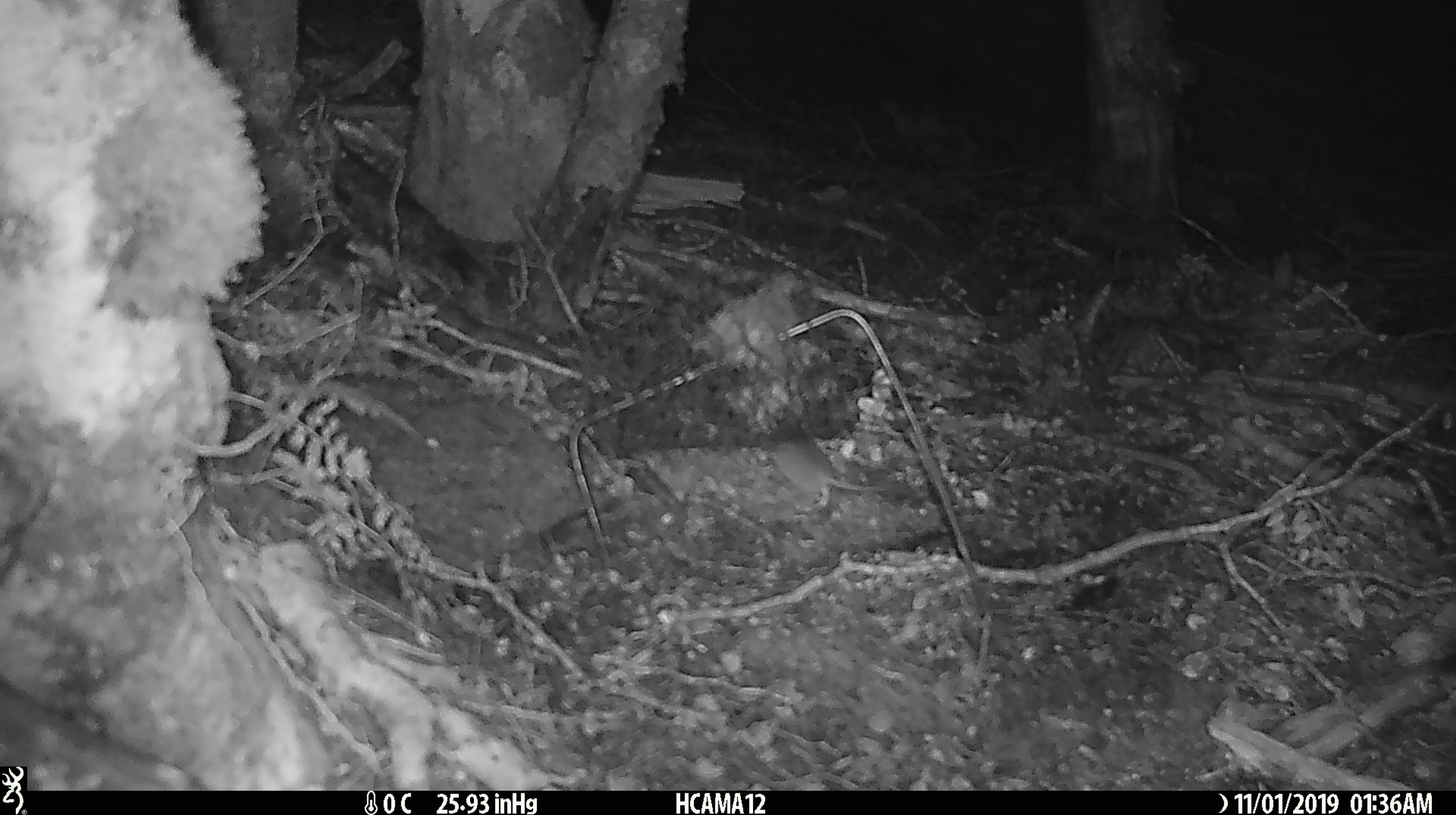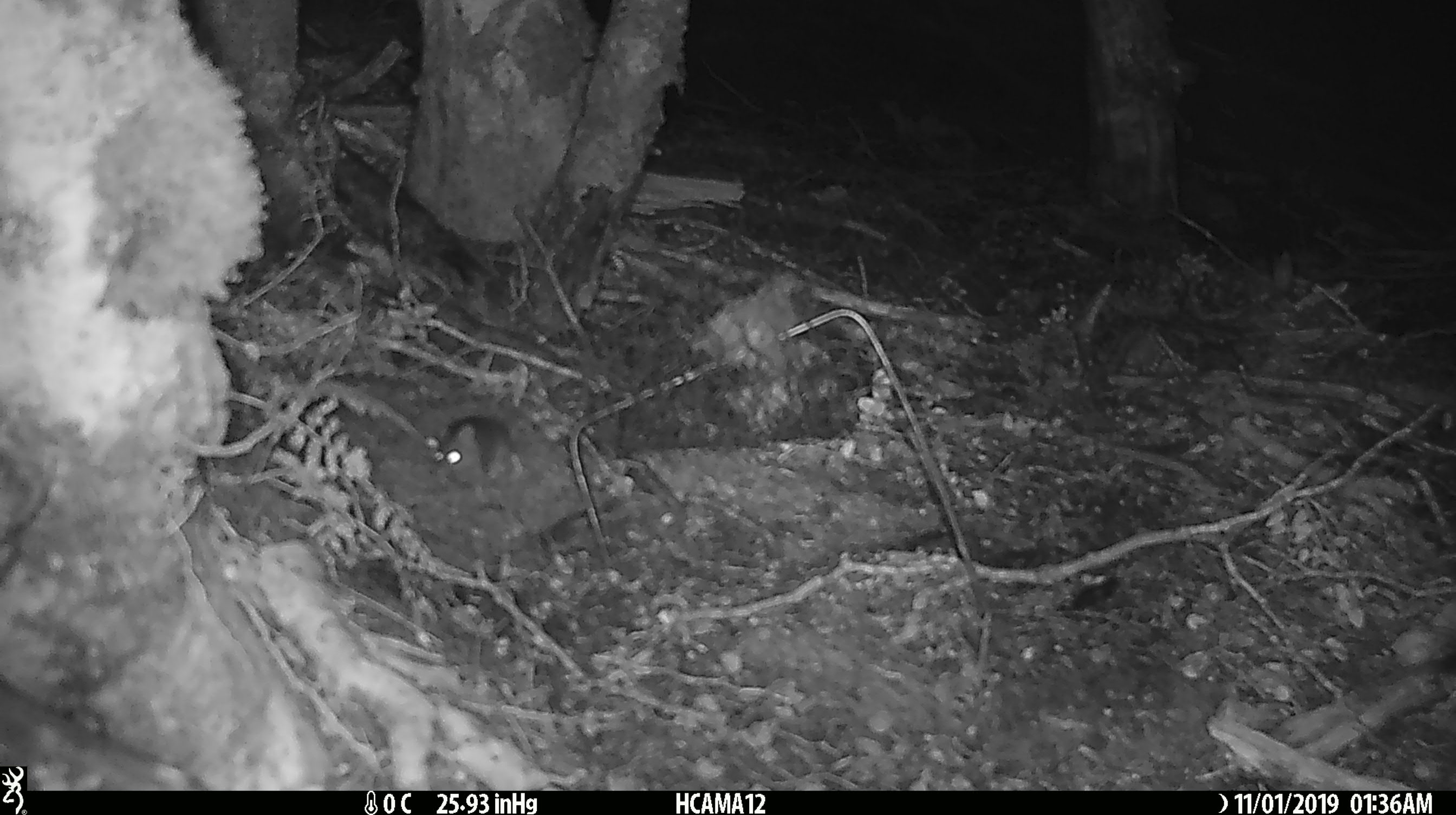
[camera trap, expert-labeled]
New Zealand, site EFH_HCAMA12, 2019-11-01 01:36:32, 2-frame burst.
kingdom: Animalia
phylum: Chordata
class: Mammalia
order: Rodentia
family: Muridae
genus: Mus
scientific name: Mus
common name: mouse